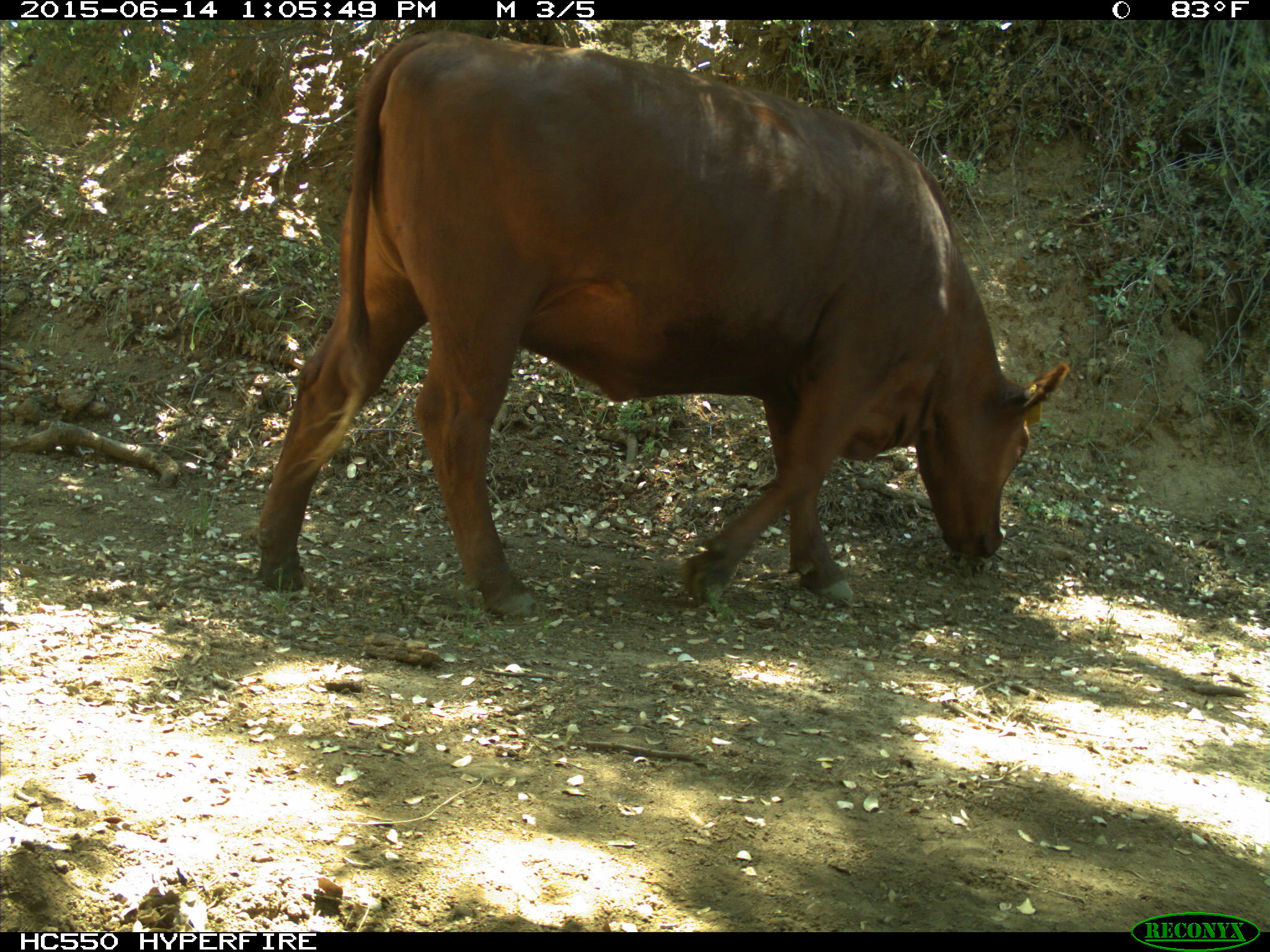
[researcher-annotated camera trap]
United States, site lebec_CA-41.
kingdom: Animalia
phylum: Chordata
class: Mammalia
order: Artiodactyla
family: Bovidae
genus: Bos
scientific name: Bos taurus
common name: domestic cow